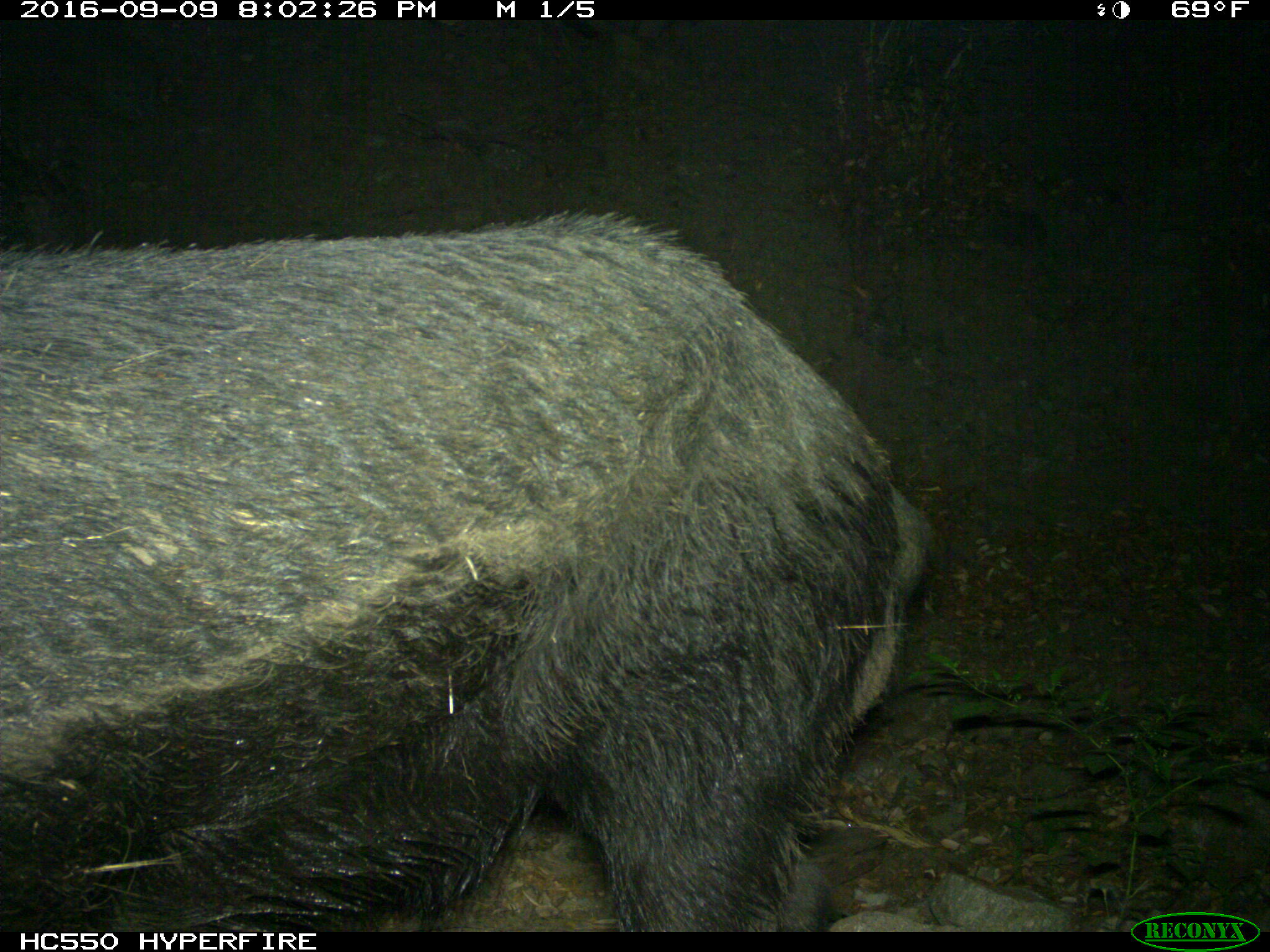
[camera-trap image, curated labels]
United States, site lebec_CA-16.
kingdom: Animalia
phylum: Chordata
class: Mammalia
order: Artiodactyla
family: Suidae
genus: Sus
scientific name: Sus scrofa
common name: wild boar